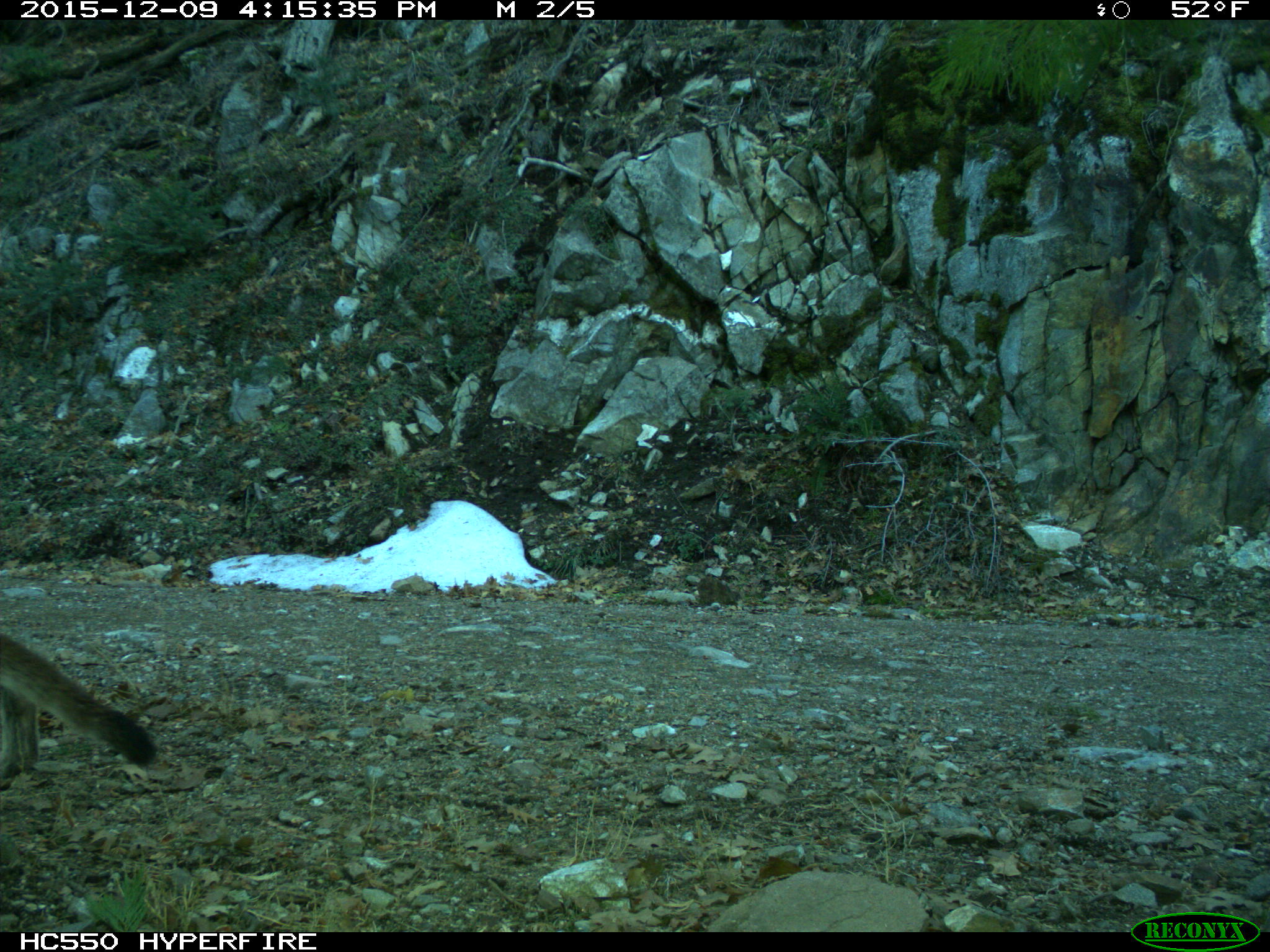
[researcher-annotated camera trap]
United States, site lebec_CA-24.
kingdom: Animalia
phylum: Chordata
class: Mammalia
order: Carnivora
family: Felidae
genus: Puma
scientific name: Puma concolor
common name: mountain lion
Puma concolor (mountain lion).